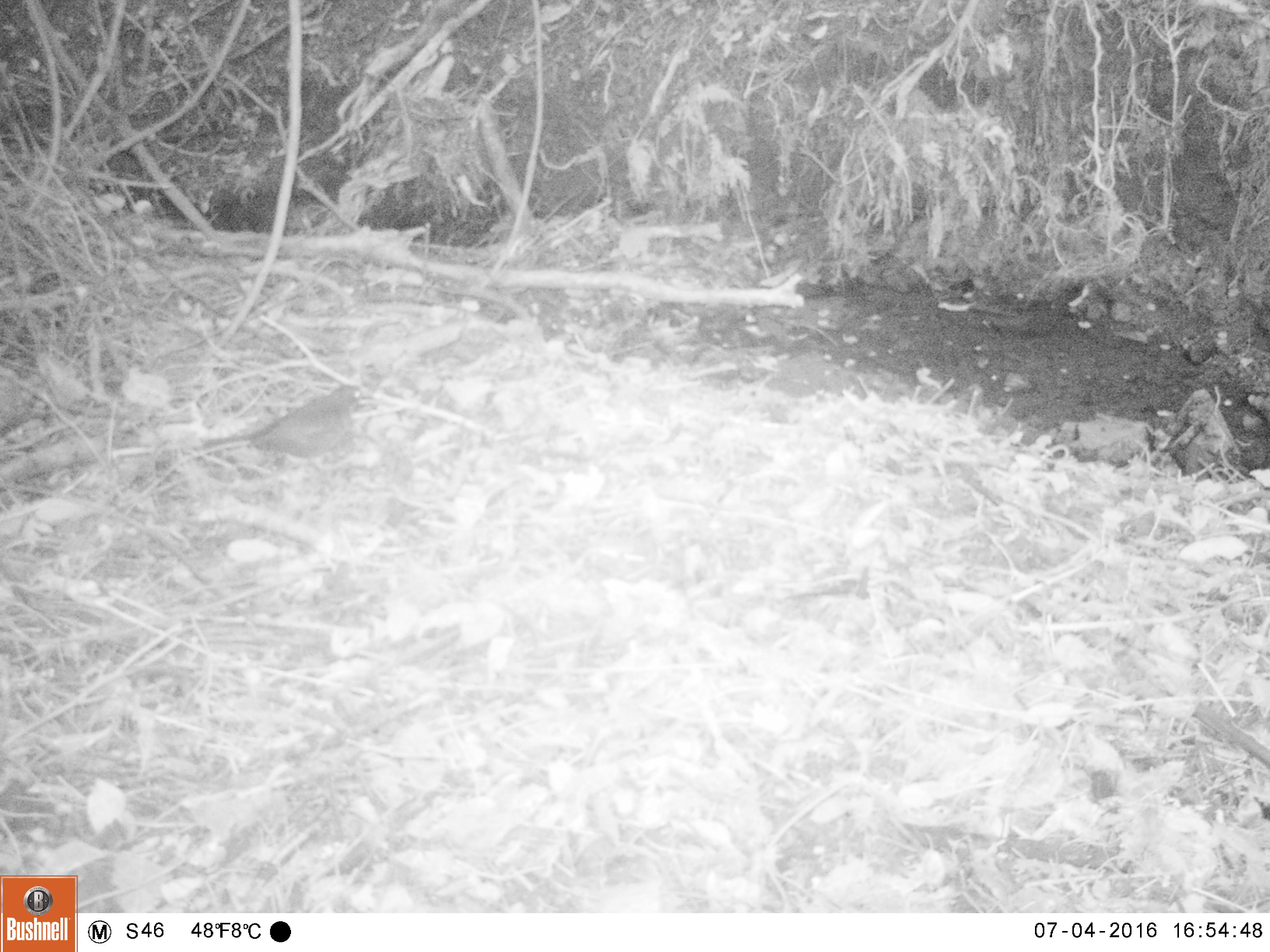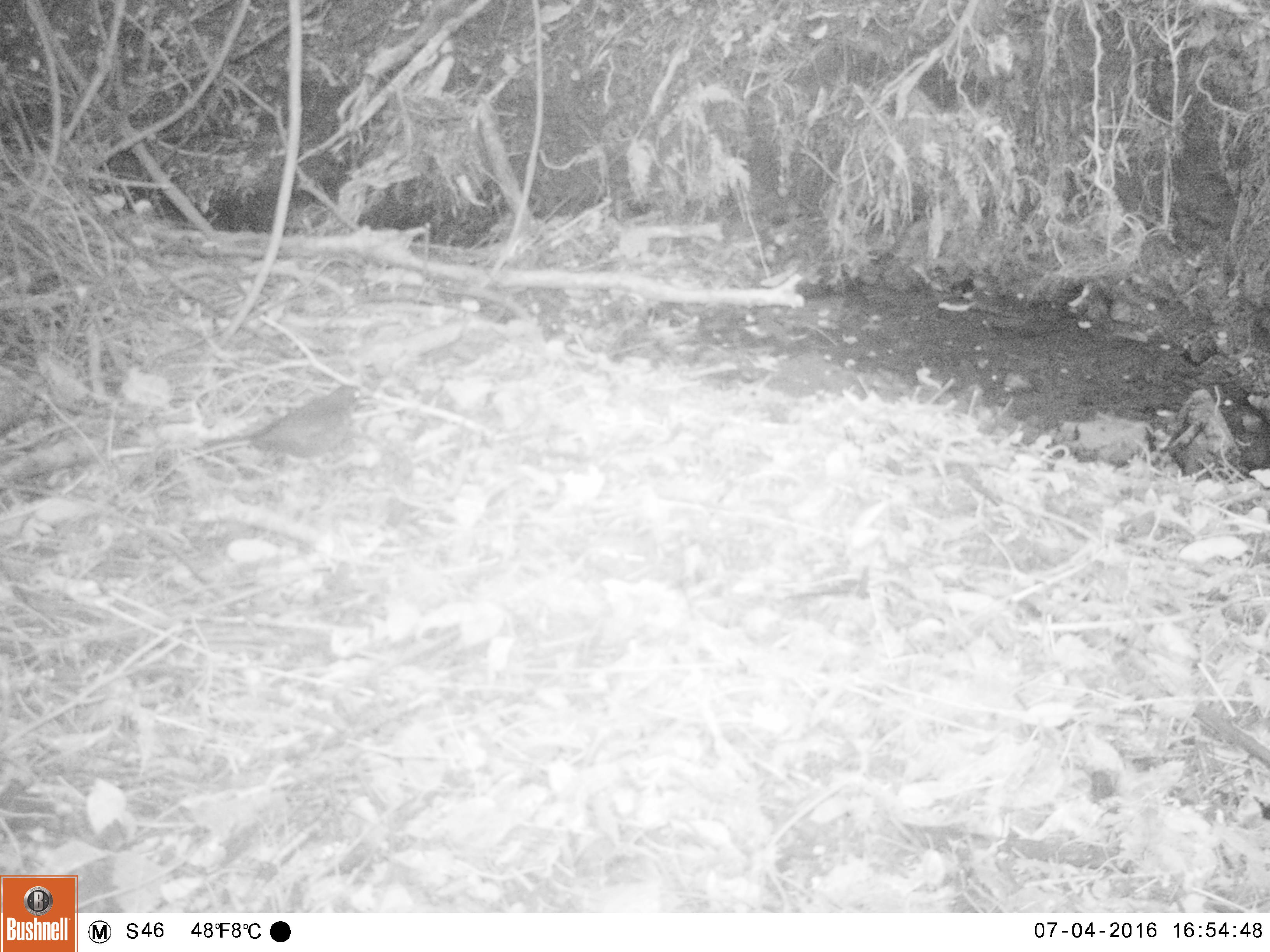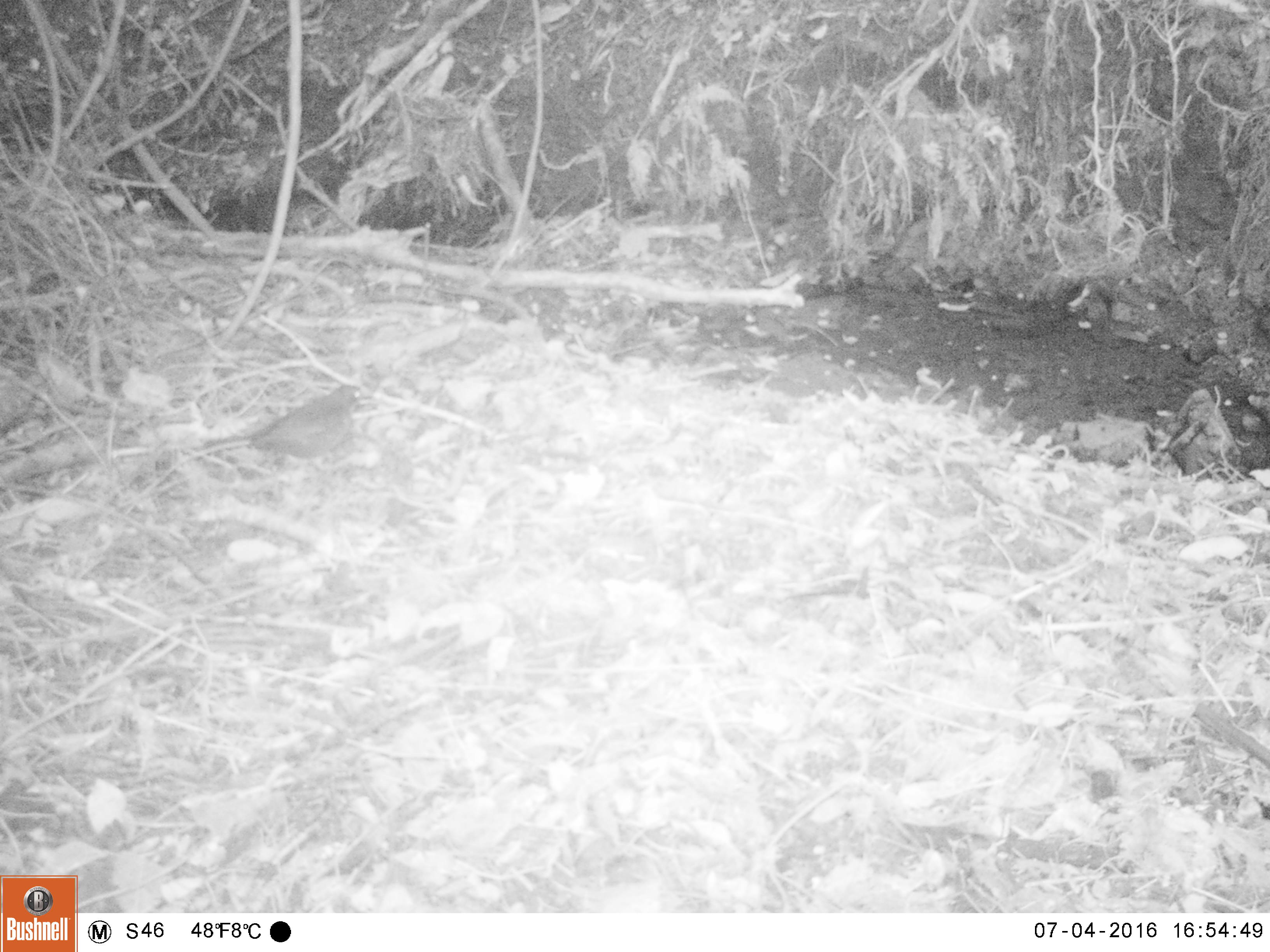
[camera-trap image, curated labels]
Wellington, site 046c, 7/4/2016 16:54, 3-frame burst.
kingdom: Animalia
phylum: Chordata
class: Aves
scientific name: Aves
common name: bird